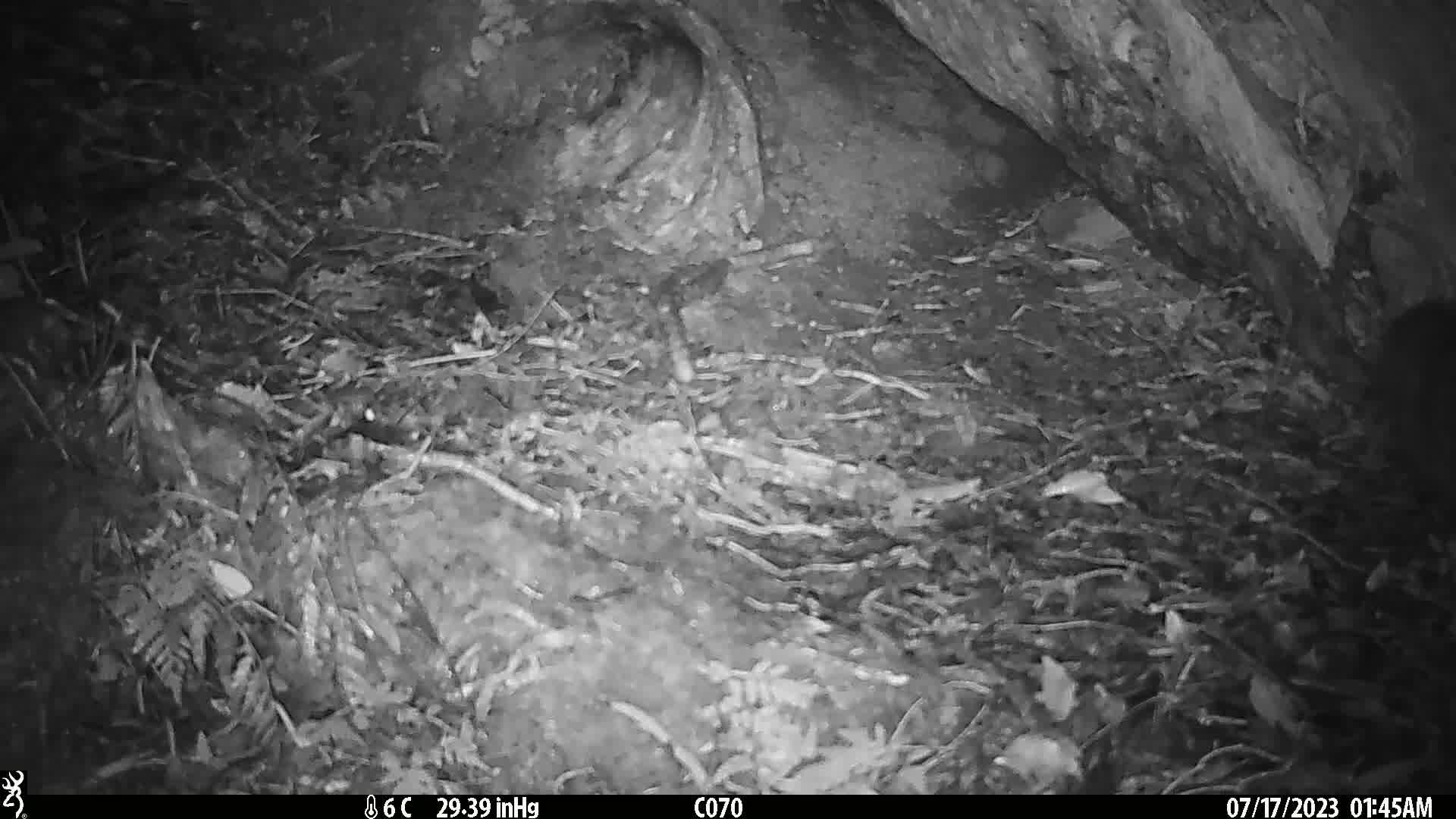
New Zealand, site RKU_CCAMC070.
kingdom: Animalia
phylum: Chordata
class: Aves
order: Apterygiformes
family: Apterygidae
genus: Apteryx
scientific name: Apteryx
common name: kiwi